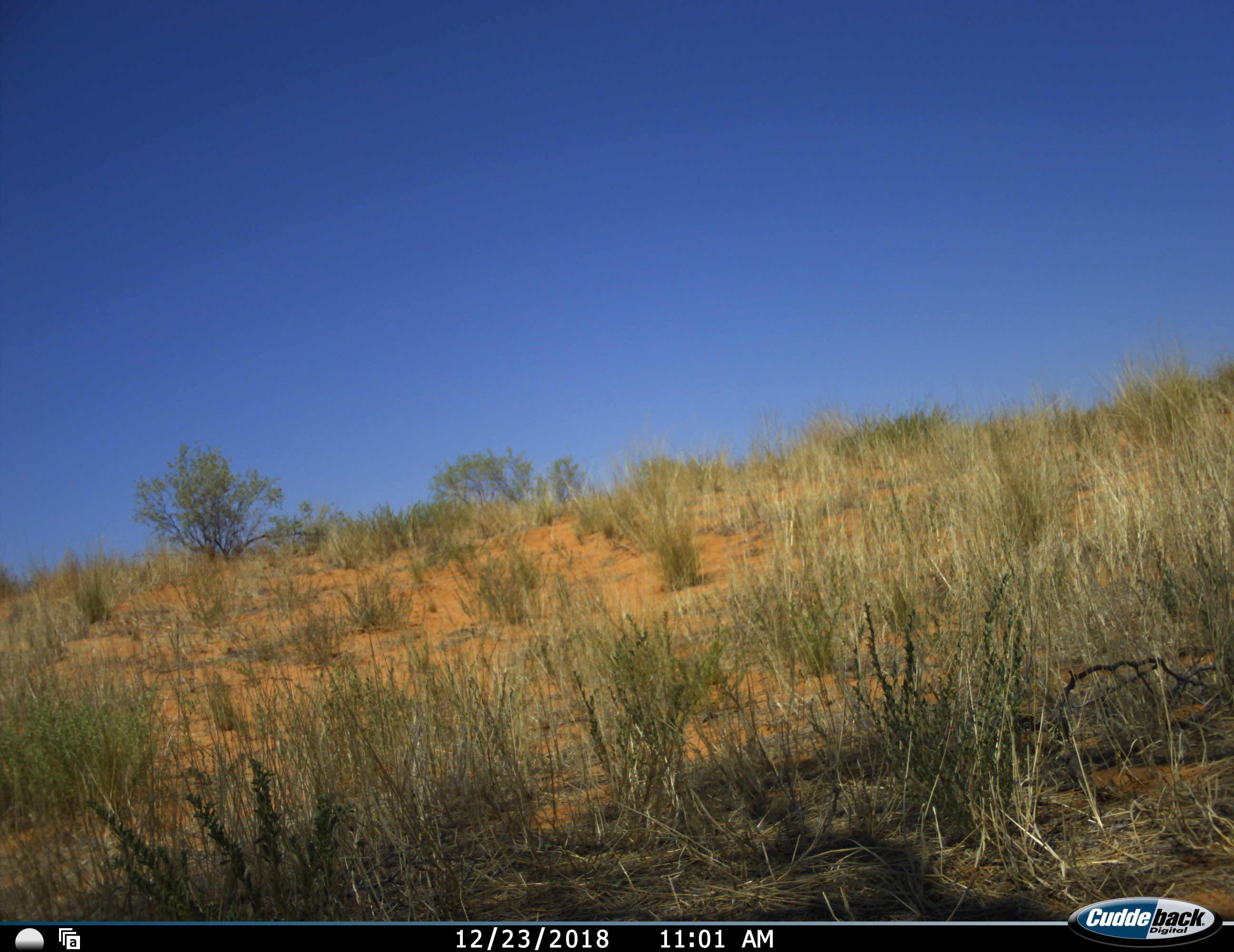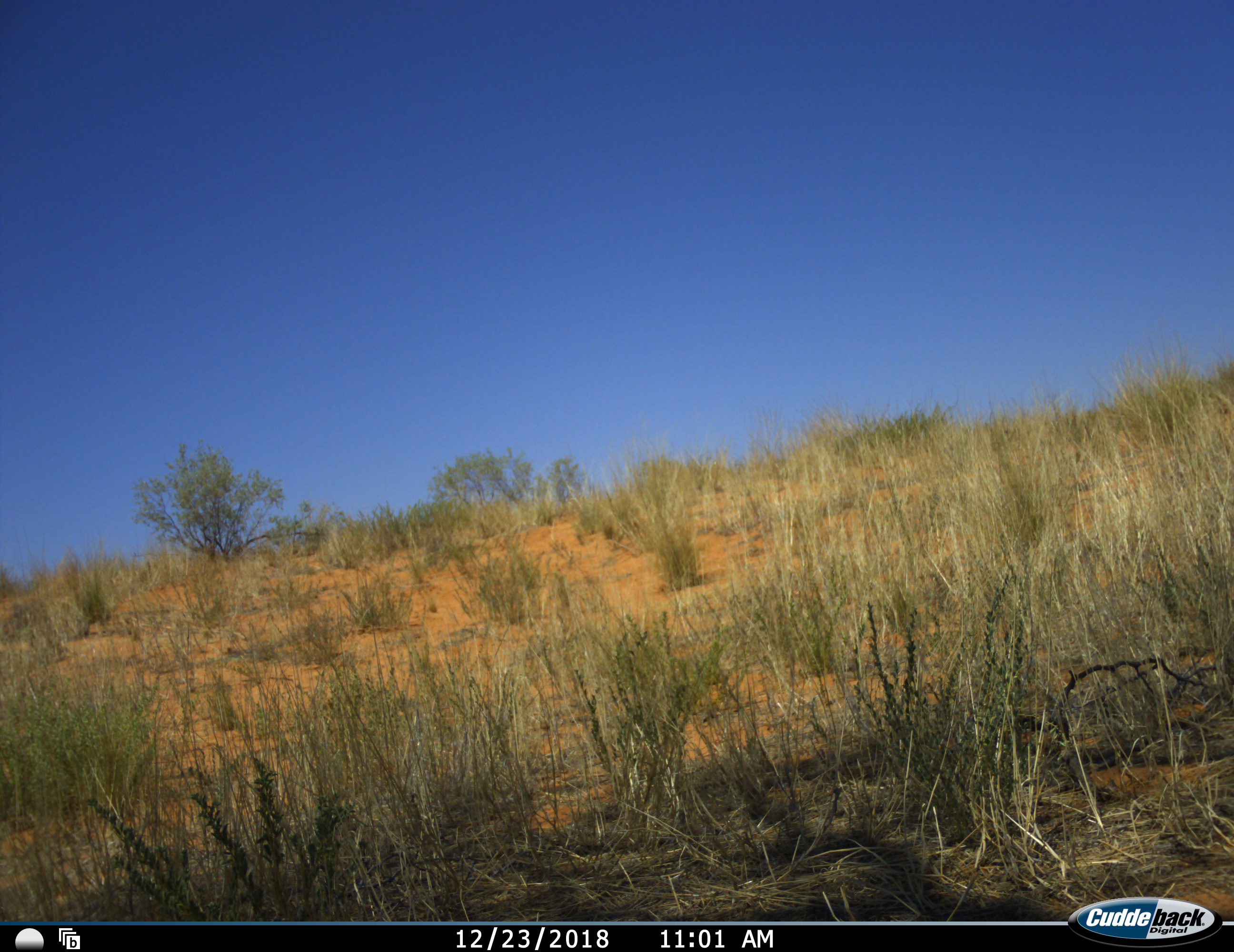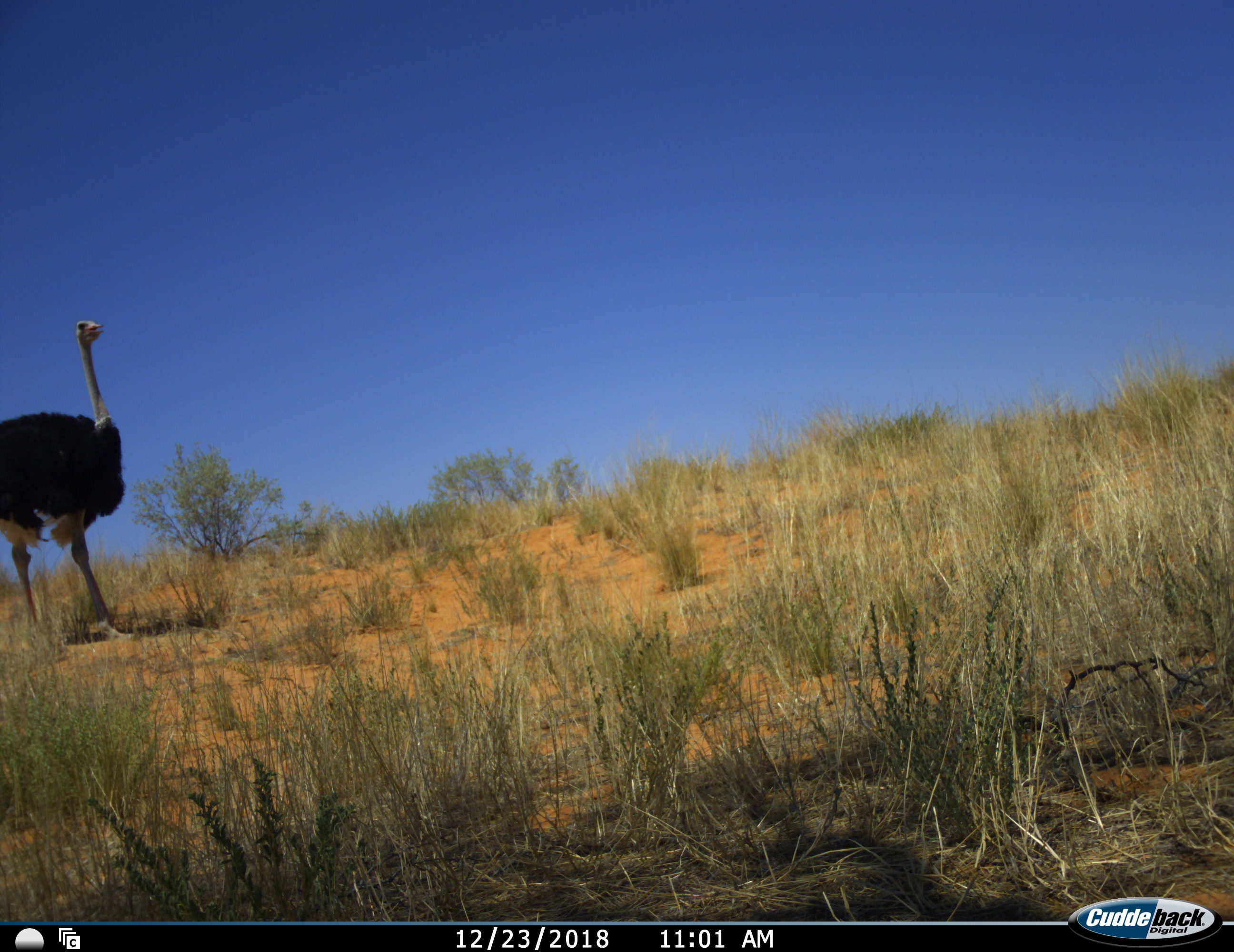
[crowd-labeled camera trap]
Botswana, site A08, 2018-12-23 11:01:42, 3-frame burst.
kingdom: Animalia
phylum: Chordata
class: Aves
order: Struthioniformes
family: Struthionidae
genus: Struthio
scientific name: Struthio camelus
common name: ostrich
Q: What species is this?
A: Ostrich (Struthio camelus).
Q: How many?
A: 1.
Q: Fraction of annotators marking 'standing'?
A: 0%.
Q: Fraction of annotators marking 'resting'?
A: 0%.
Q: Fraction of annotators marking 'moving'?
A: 100%.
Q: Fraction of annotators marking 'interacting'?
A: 0%.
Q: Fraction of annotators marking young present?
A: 0%.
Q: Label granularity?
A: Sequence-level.